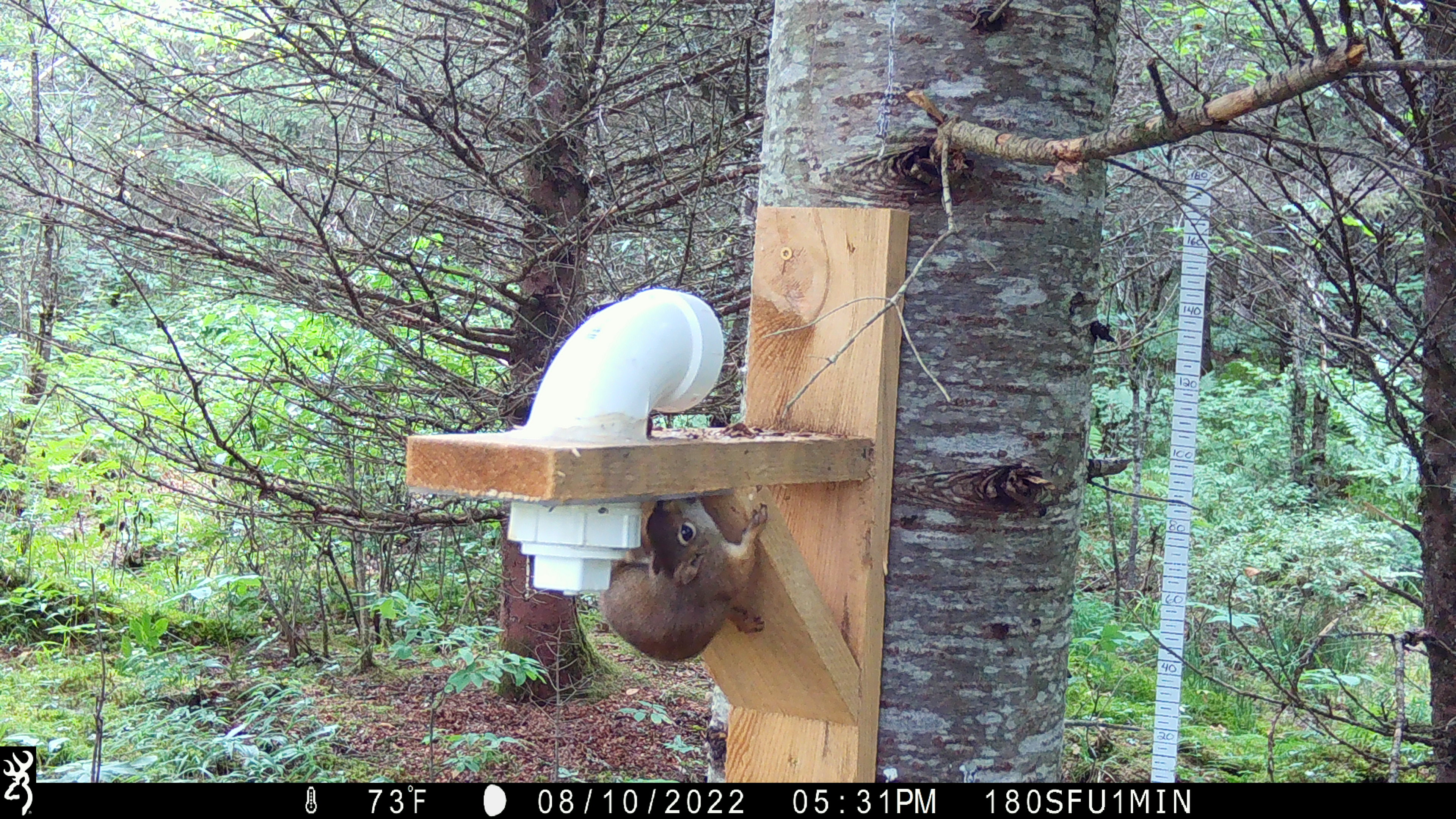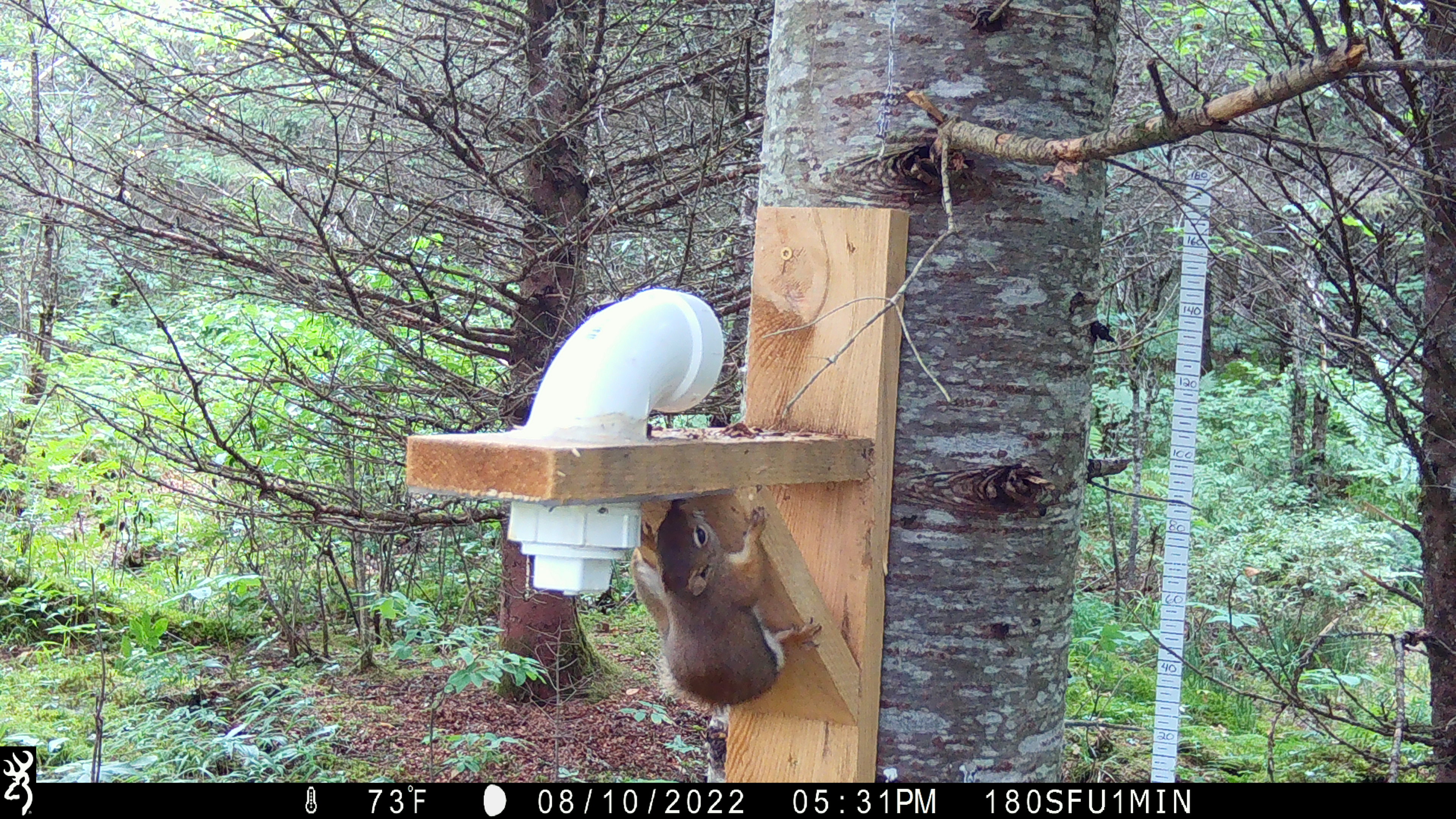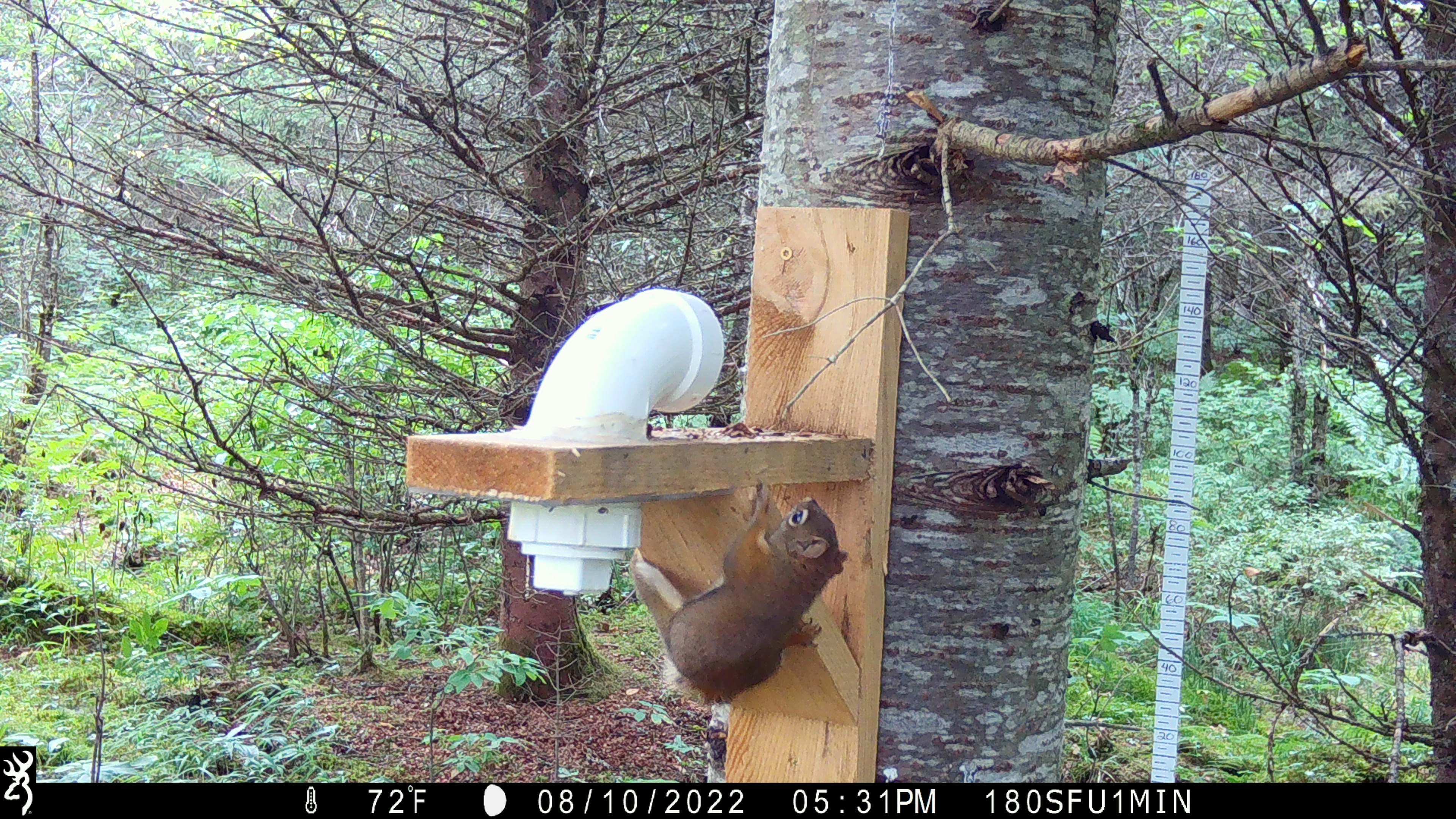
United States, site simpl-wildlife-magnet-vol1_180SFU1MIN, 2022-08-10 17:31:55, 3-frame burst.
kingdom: Animalia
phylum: Chordata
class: Mammalia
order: Rodentia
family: Sciuridae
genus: Tamiasciurus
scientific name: Tamiasciurus hudsonicus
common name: red squirrel